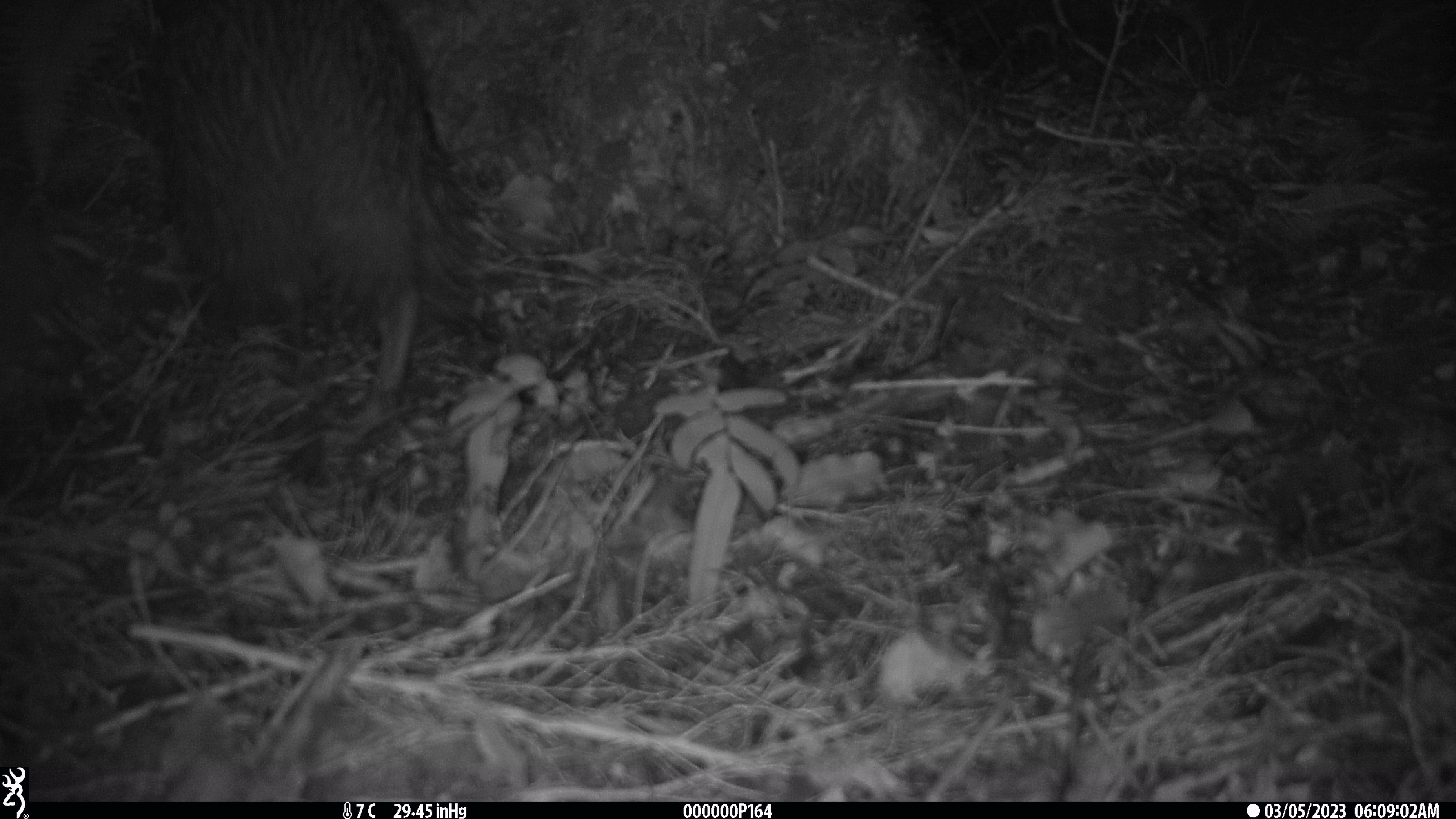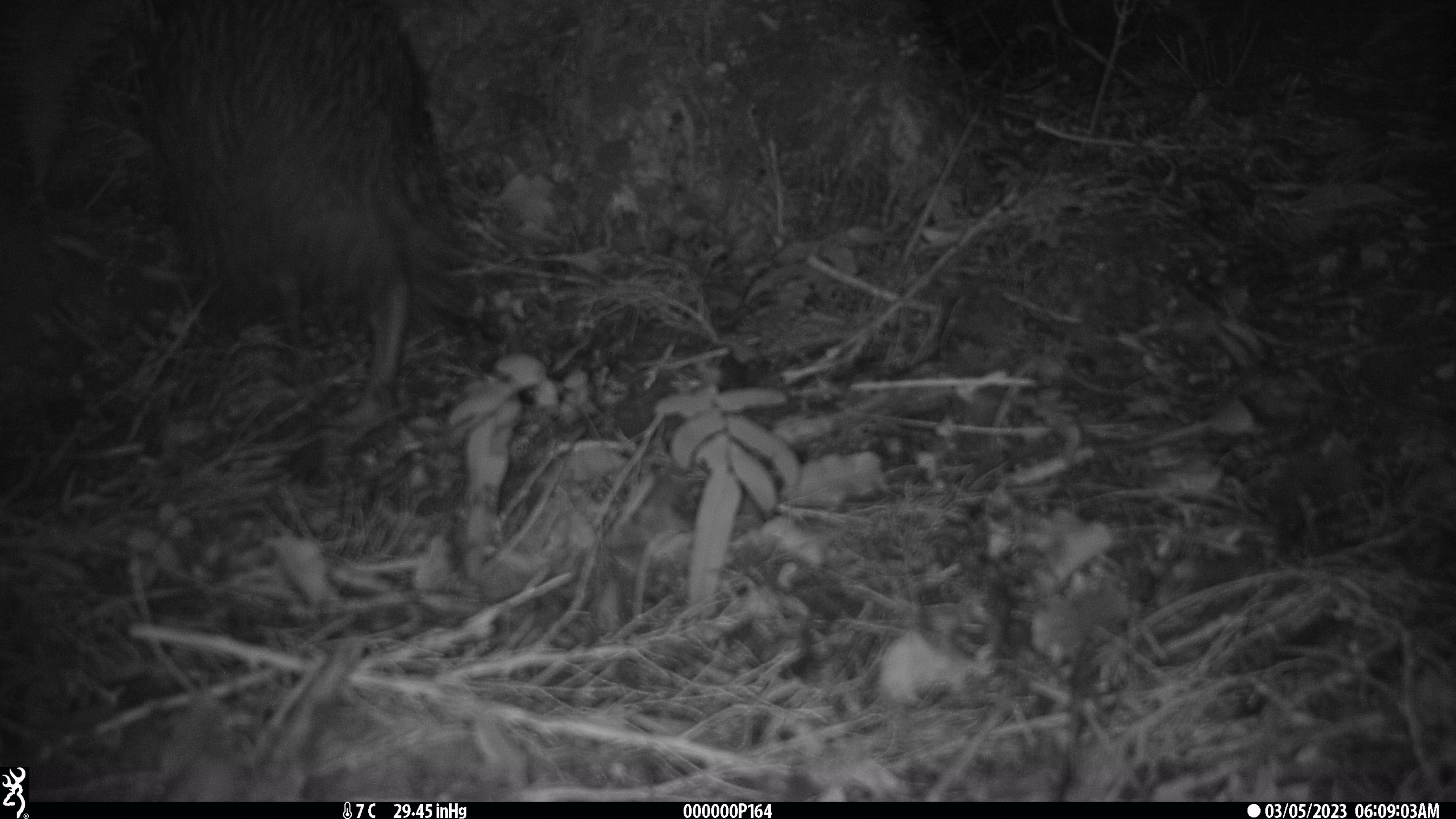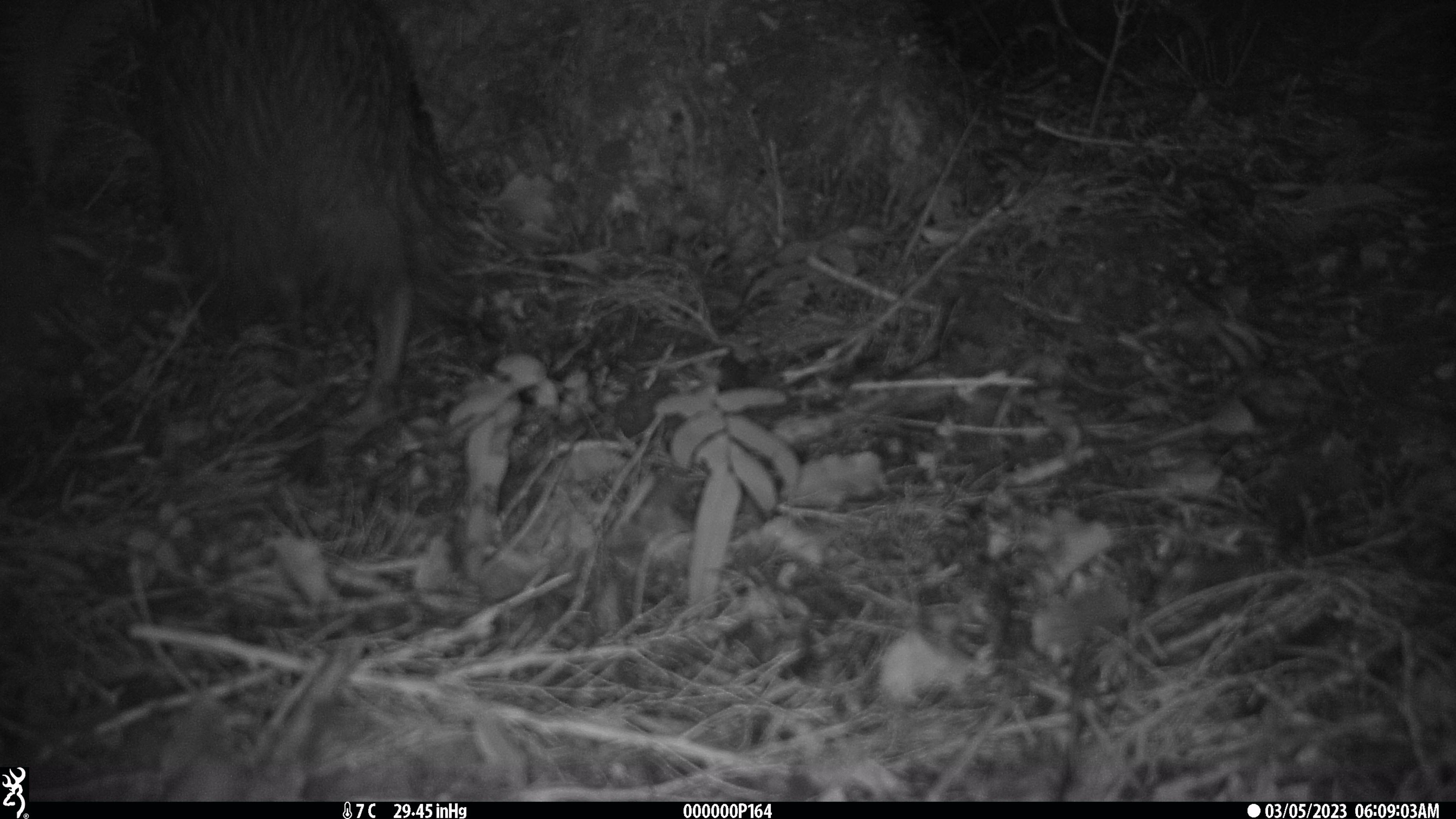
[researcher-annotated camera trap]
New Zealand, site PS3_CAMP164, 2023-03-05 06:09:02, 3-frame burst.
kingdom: Animalia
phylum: Chordata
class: Aves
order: Apterygiformes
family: Apterygidae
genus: Apteryx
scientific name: Apteryx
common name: kiwi